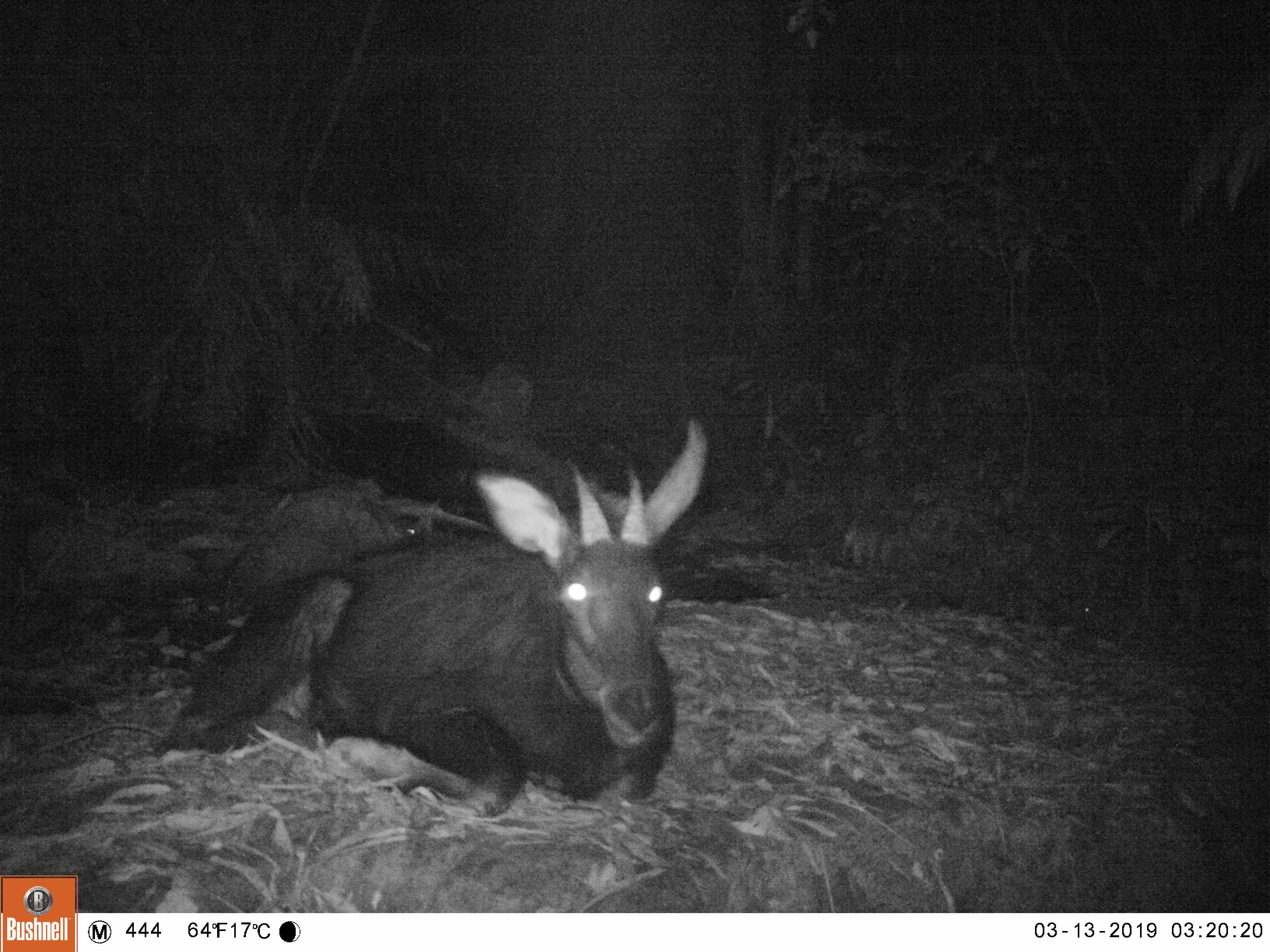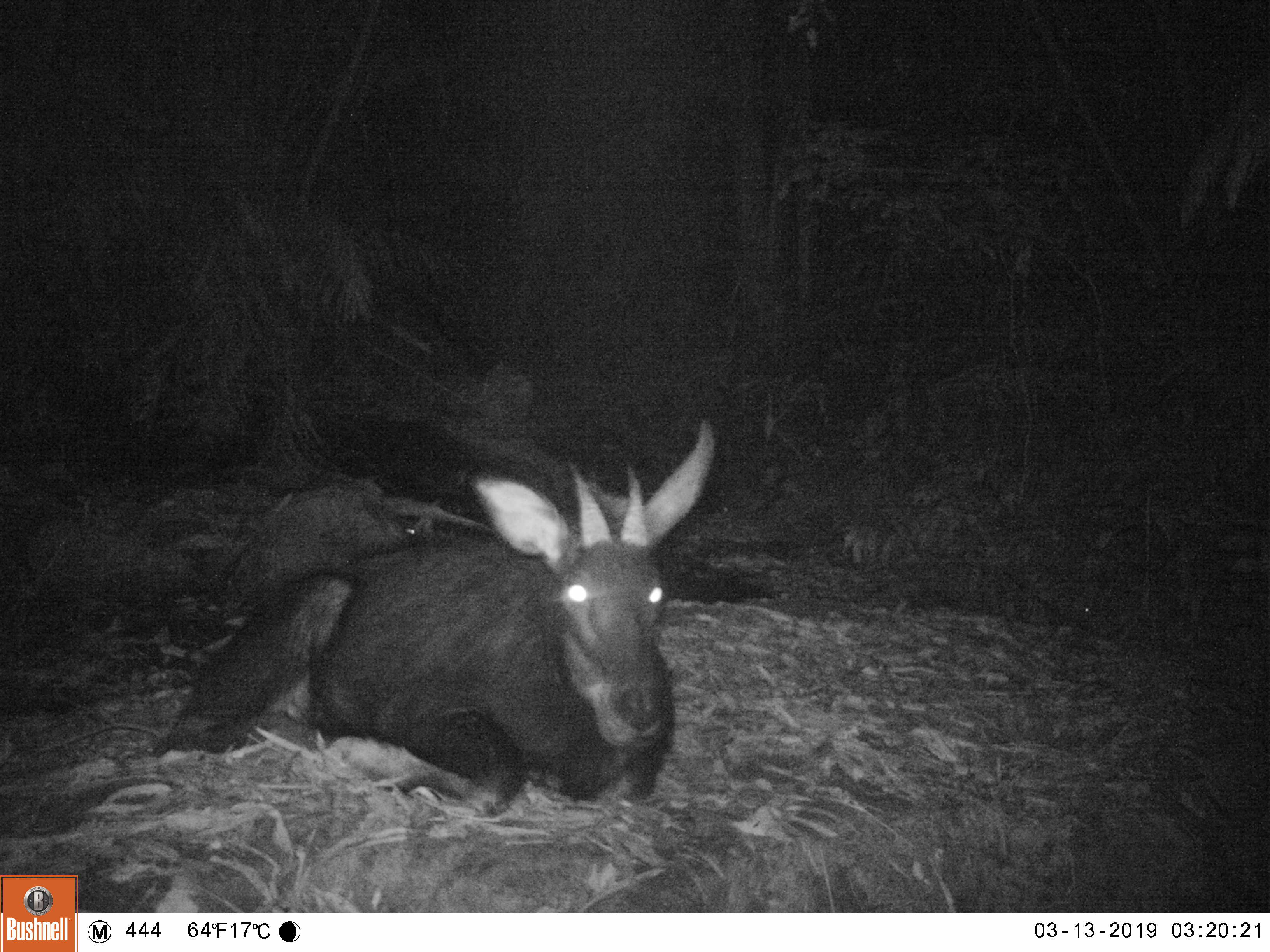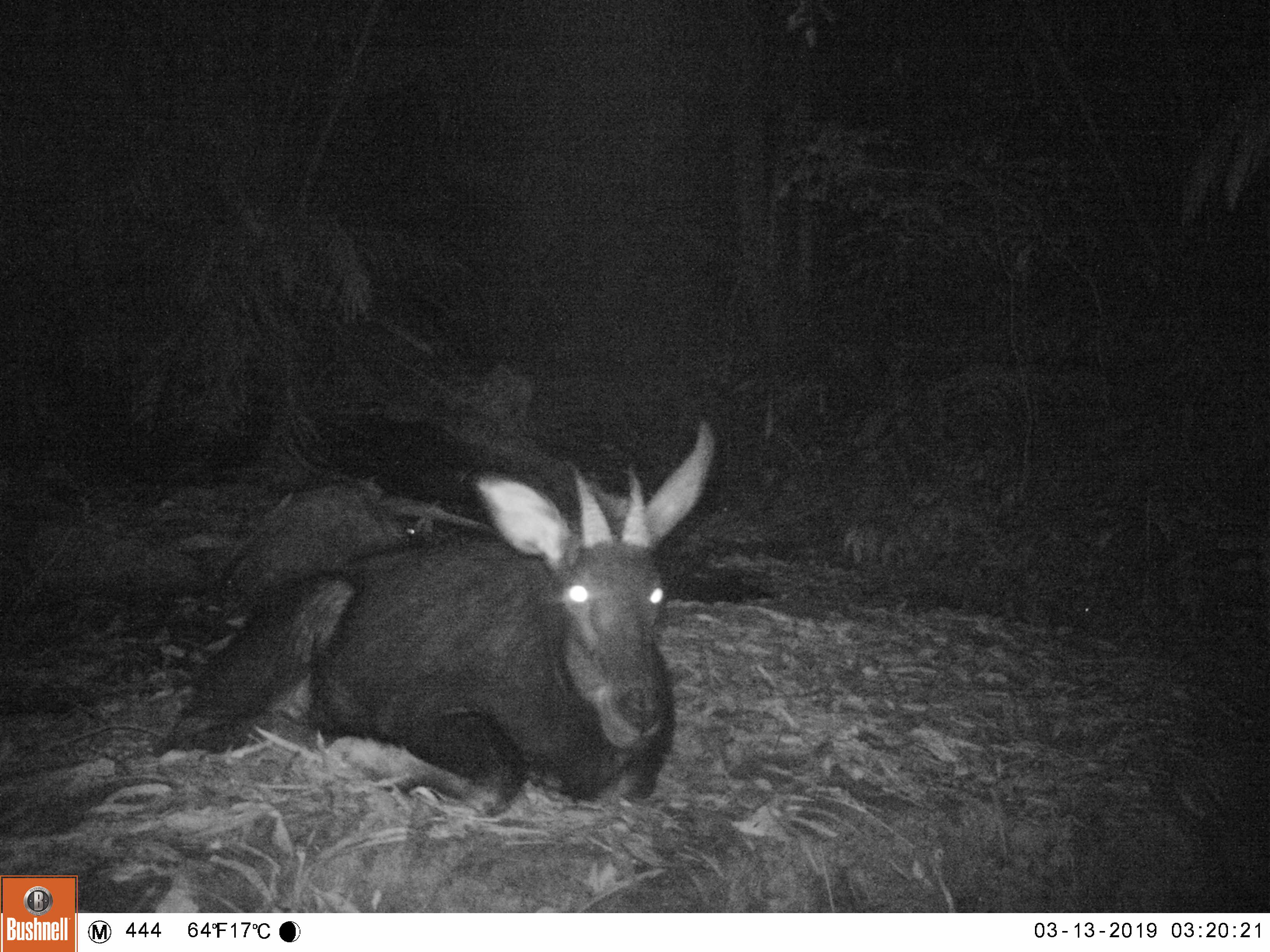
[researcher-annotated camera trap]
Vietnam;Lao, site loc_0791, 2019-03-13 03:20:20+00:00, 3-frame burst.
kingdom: Animalia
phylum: Chordata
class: Mammalia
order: Artiodactyla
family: Bovidae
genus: Capricornis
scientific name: Capricornis sumatraensis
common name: chinese serow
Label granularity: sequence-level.